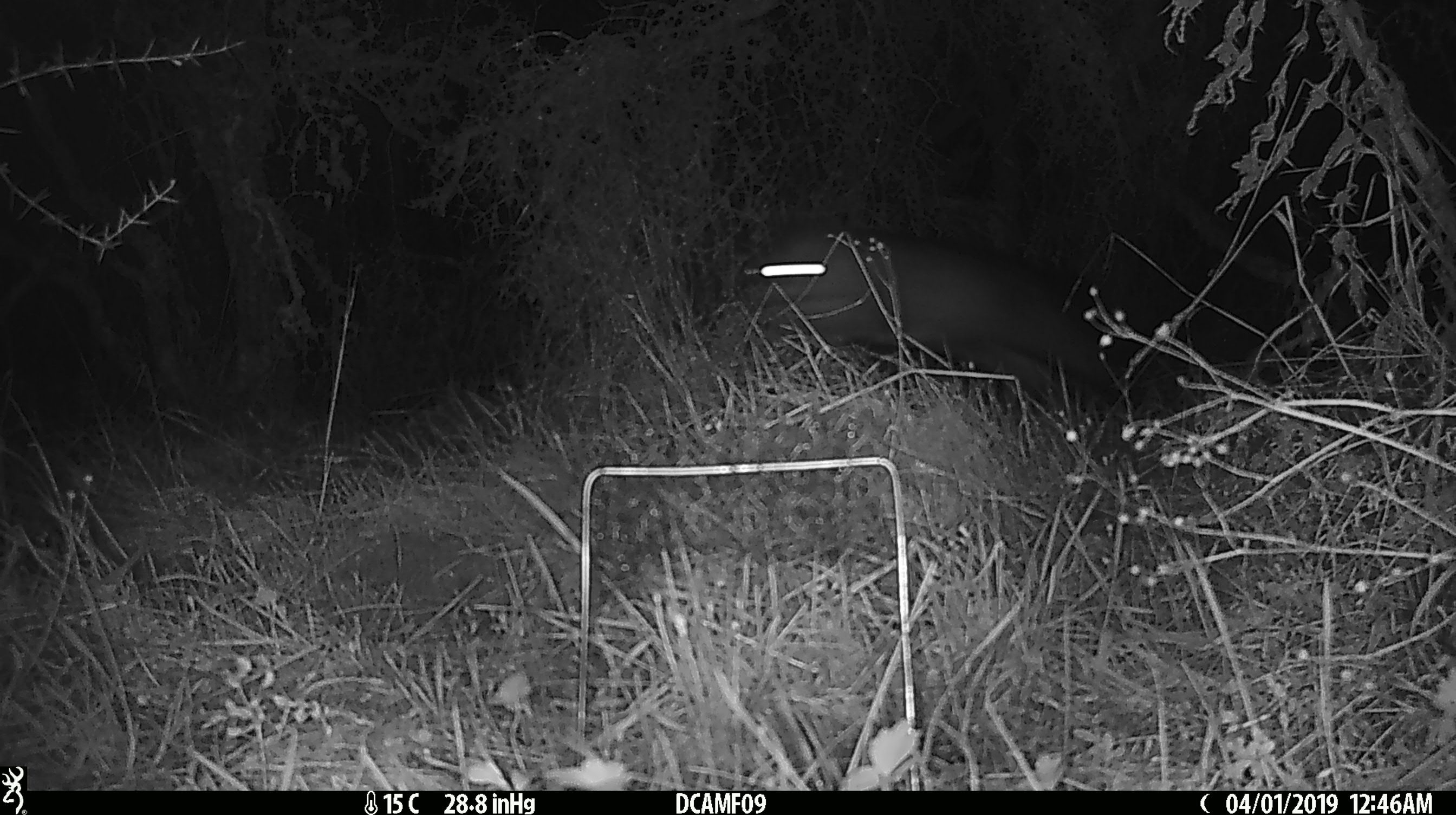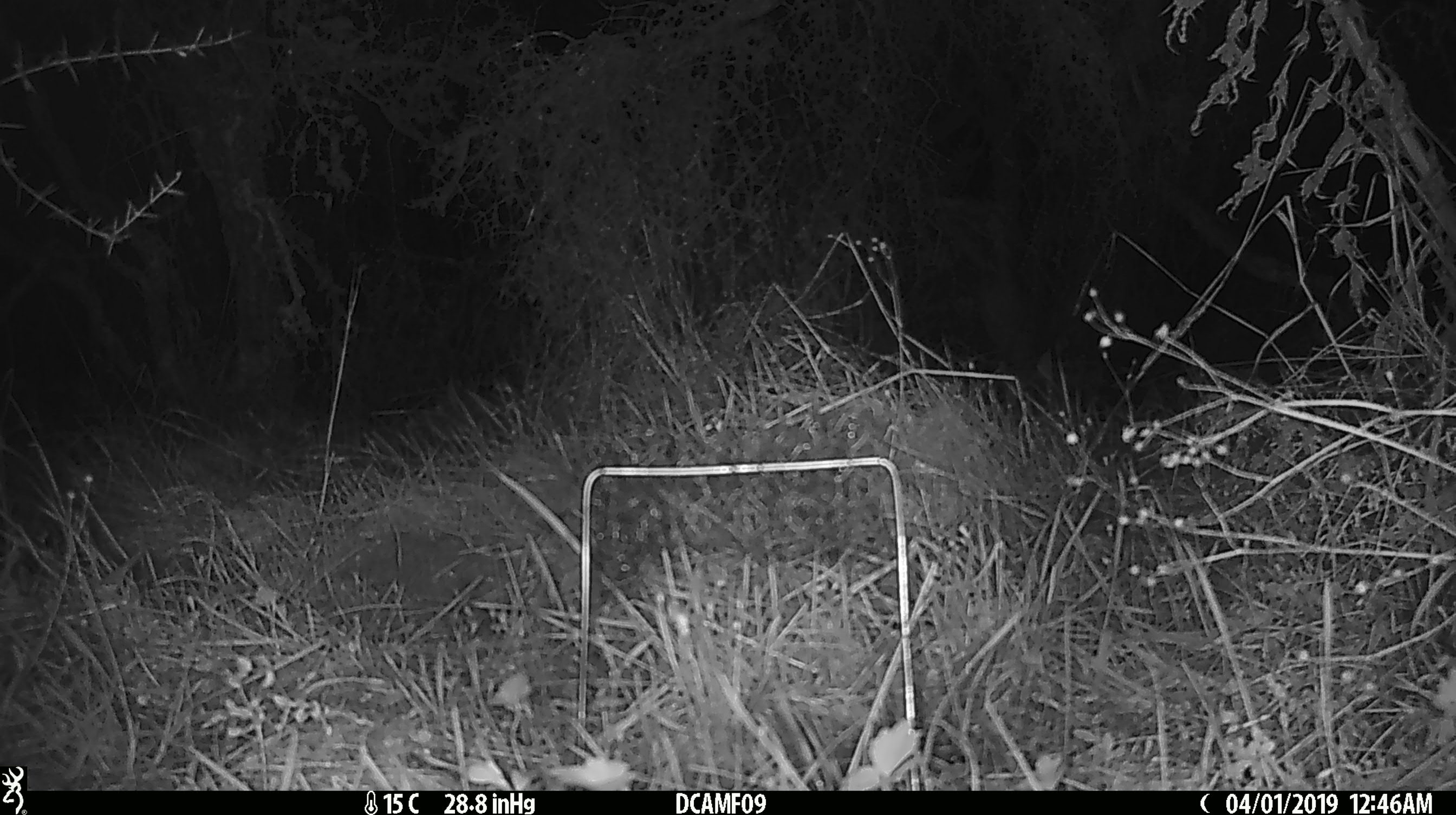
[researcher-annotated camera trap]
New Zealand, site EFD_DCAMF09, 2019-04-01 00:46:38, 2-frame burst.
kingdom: Animalia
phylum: Chordata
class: Mammalia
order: Diprotodontia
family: Phalangeridae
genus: Trichosurus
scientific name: Trichosurus vulpecula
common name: common brushtail possum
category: possum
Possum (common brushtail possum) (Trichosurus vulpecula).